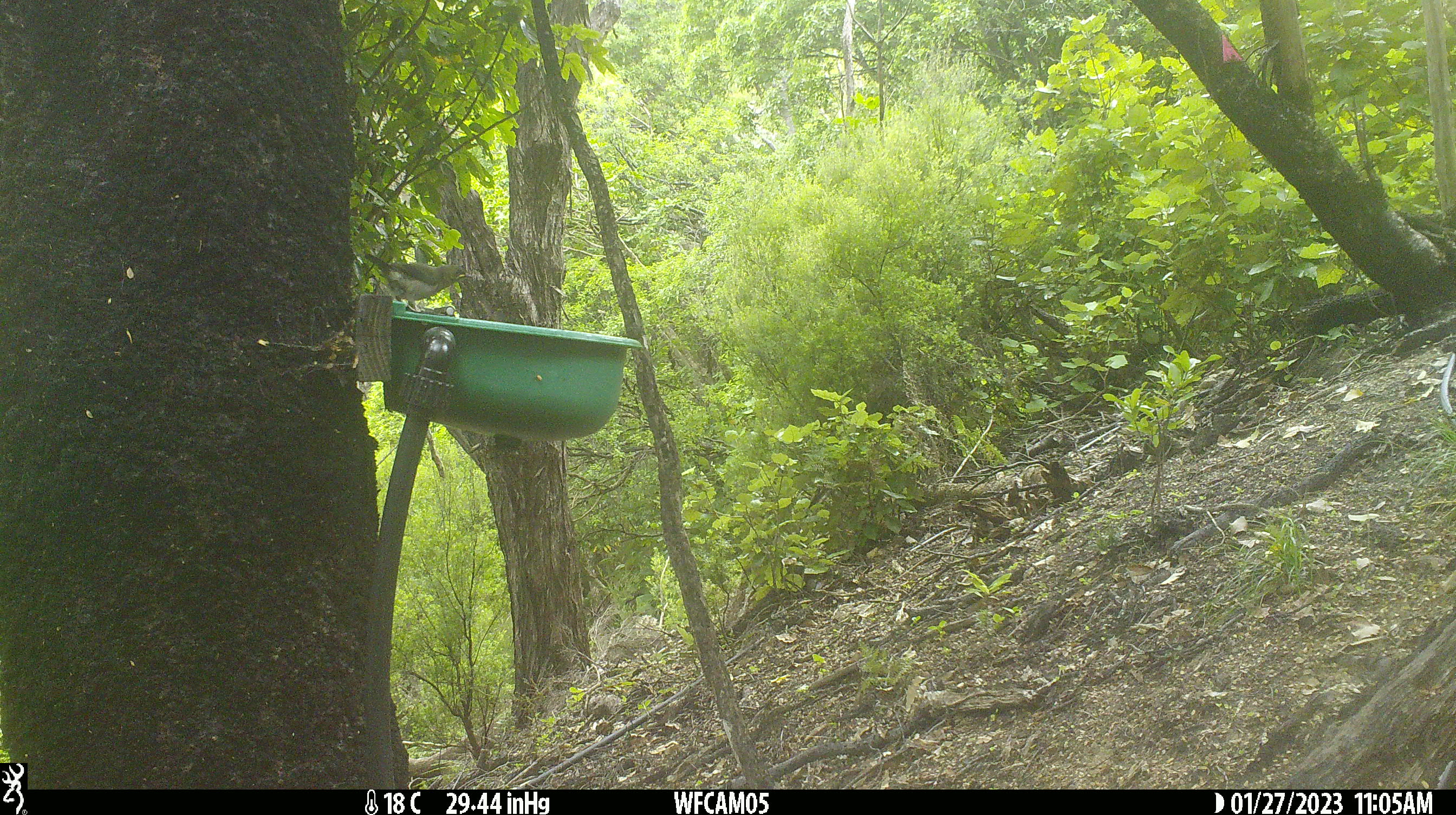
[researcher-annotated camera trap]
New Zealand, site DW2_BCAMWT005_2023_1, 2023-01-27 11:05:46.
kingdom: Animalia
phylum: Chordata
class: Aves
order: Passeriformes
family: Meliphagidae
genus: Anthornis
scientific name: Anthornis melanura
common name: new zealand bellbird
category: bellbird